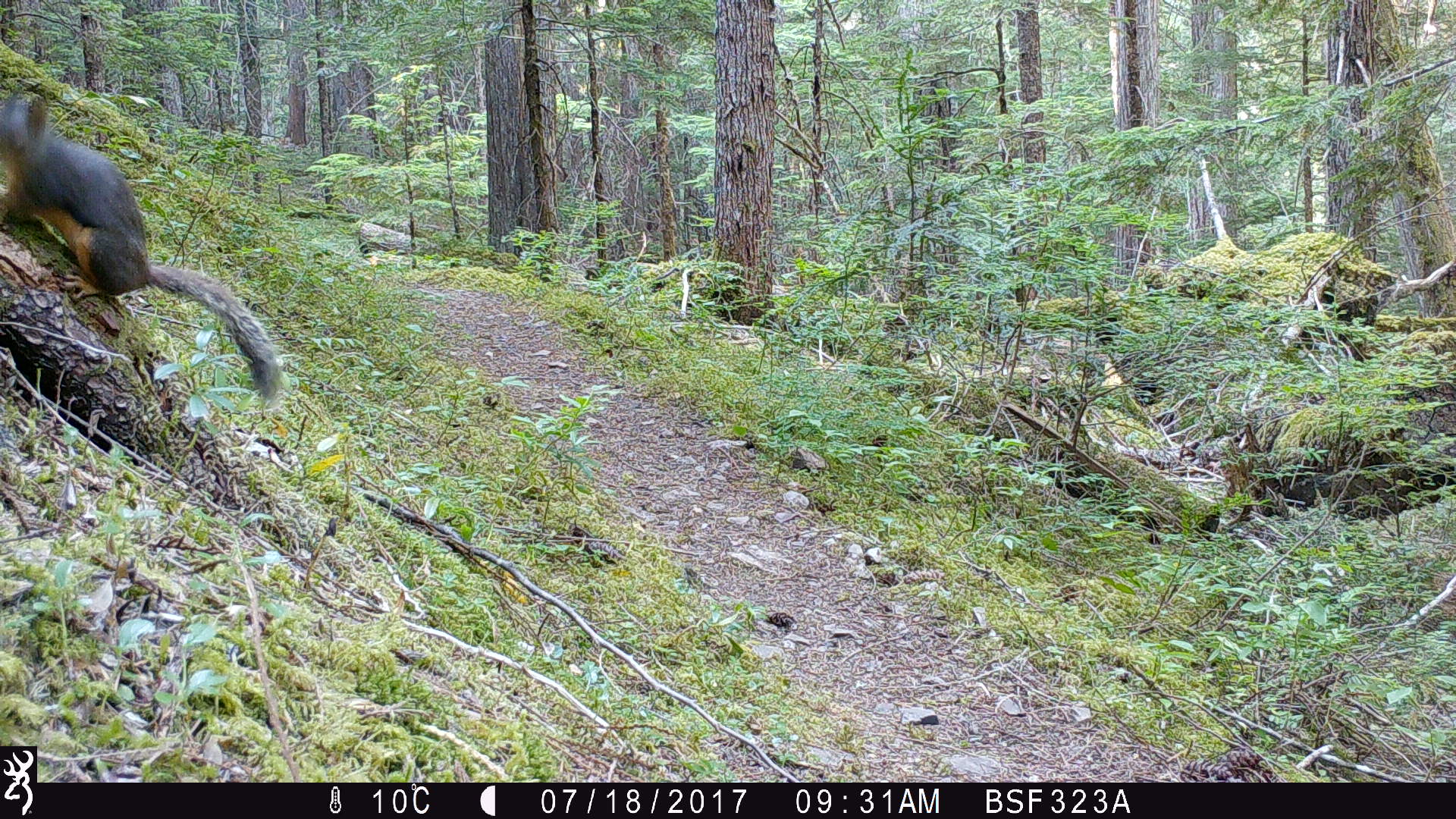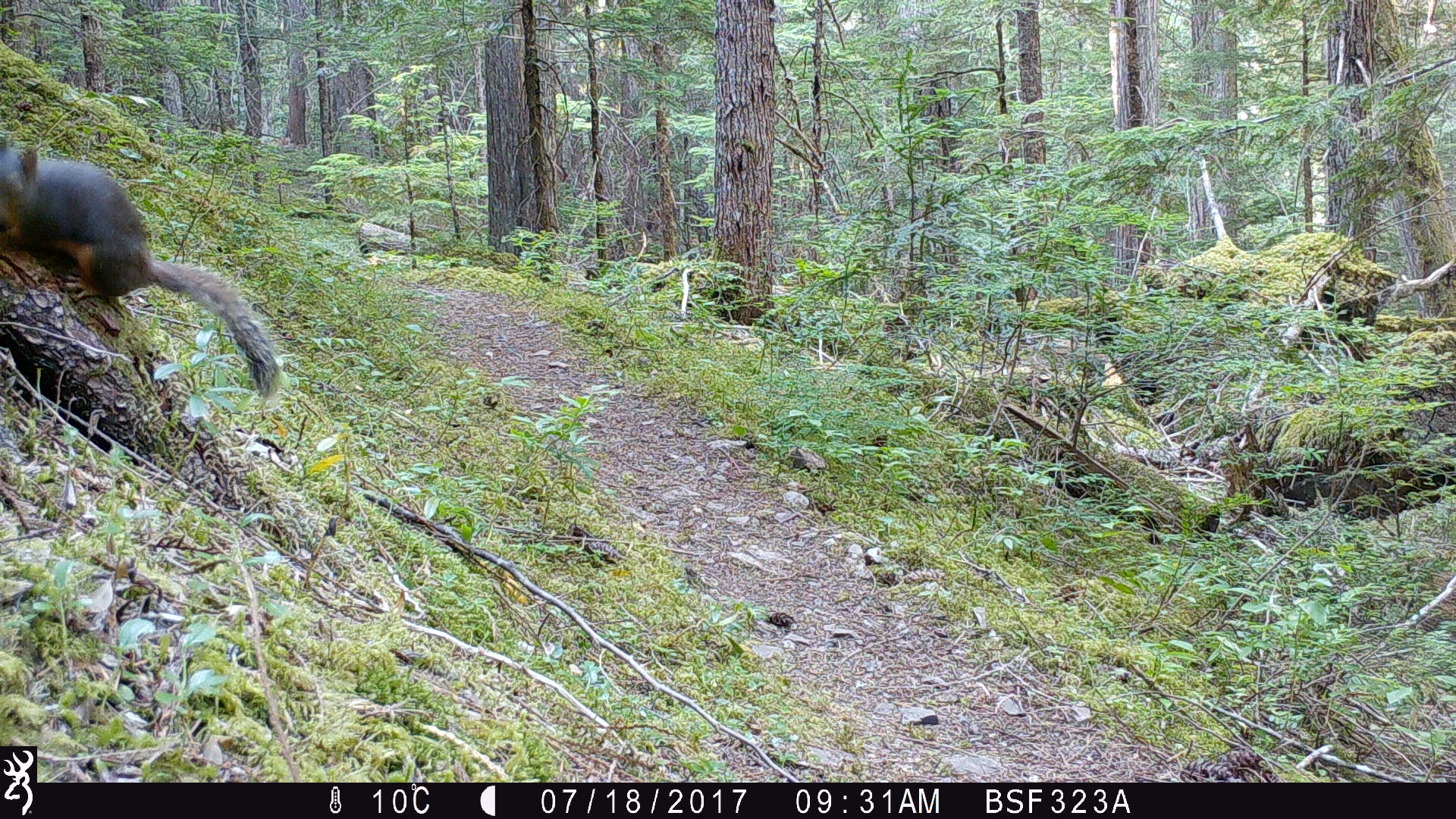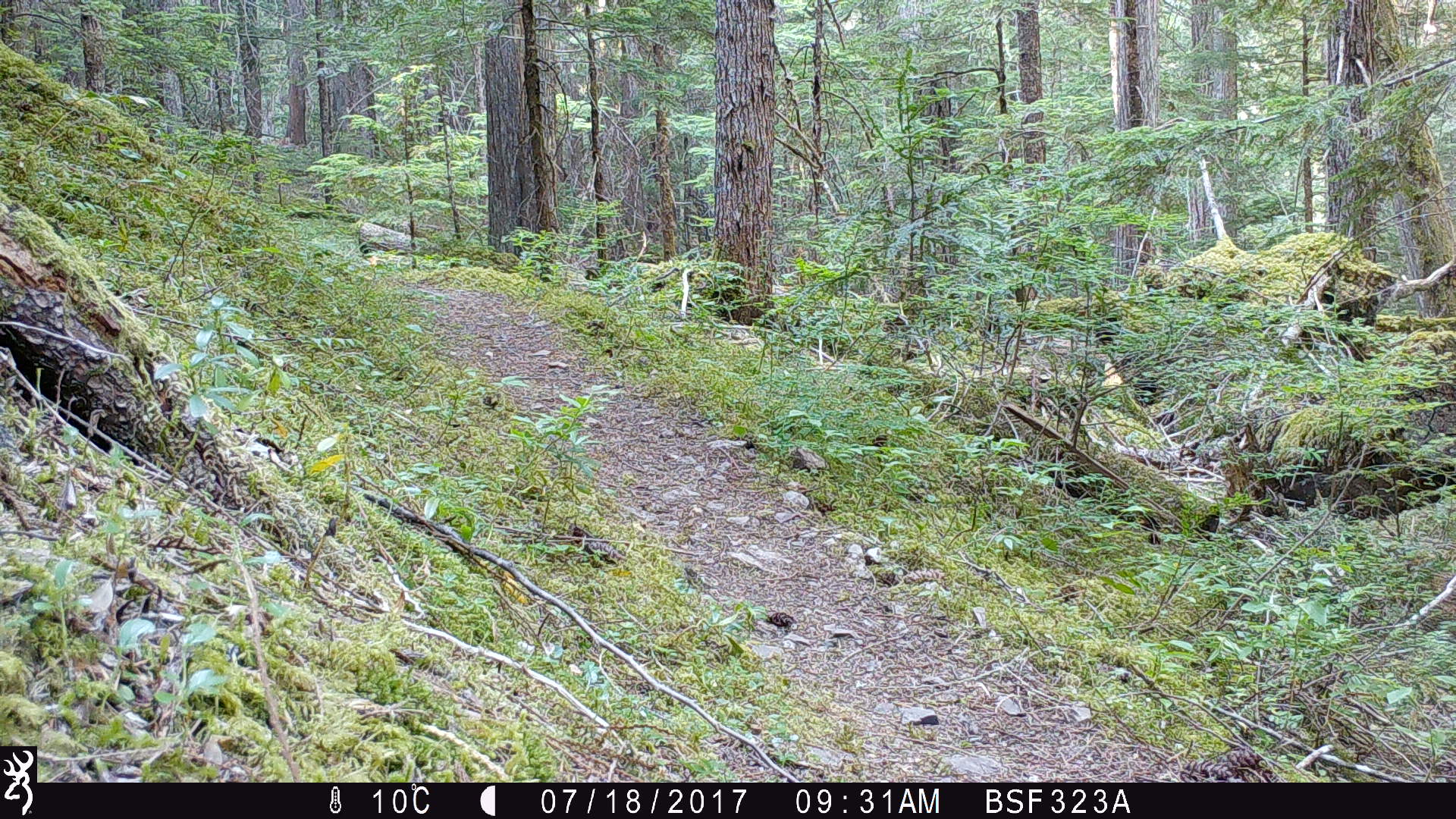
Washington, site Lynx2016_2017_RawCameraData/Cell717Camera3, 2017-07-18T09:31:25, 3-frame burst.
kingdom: Animalia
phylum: Chordata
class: Mammalia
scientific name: Mammalia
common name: small mammal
Small mammal (Mammalia). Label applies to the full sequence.